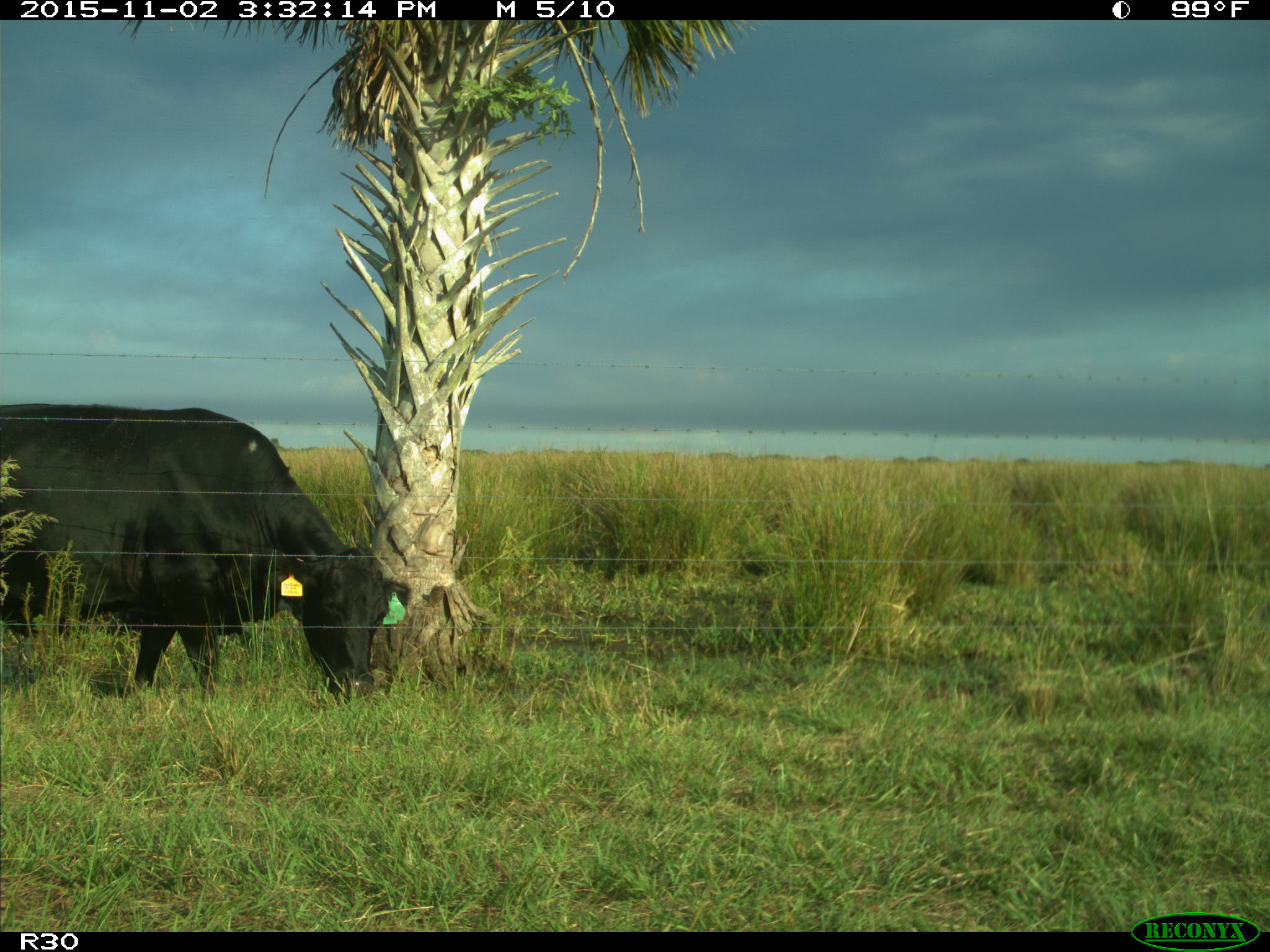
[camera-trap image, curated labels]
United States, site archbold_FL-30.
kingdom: Animalia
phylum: Chordata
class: Mammalia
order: Artiodactyla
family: Bovidae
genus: Bos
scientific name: Bos taurus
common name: domestic cow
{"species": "Bos taurus (domestic cow)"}